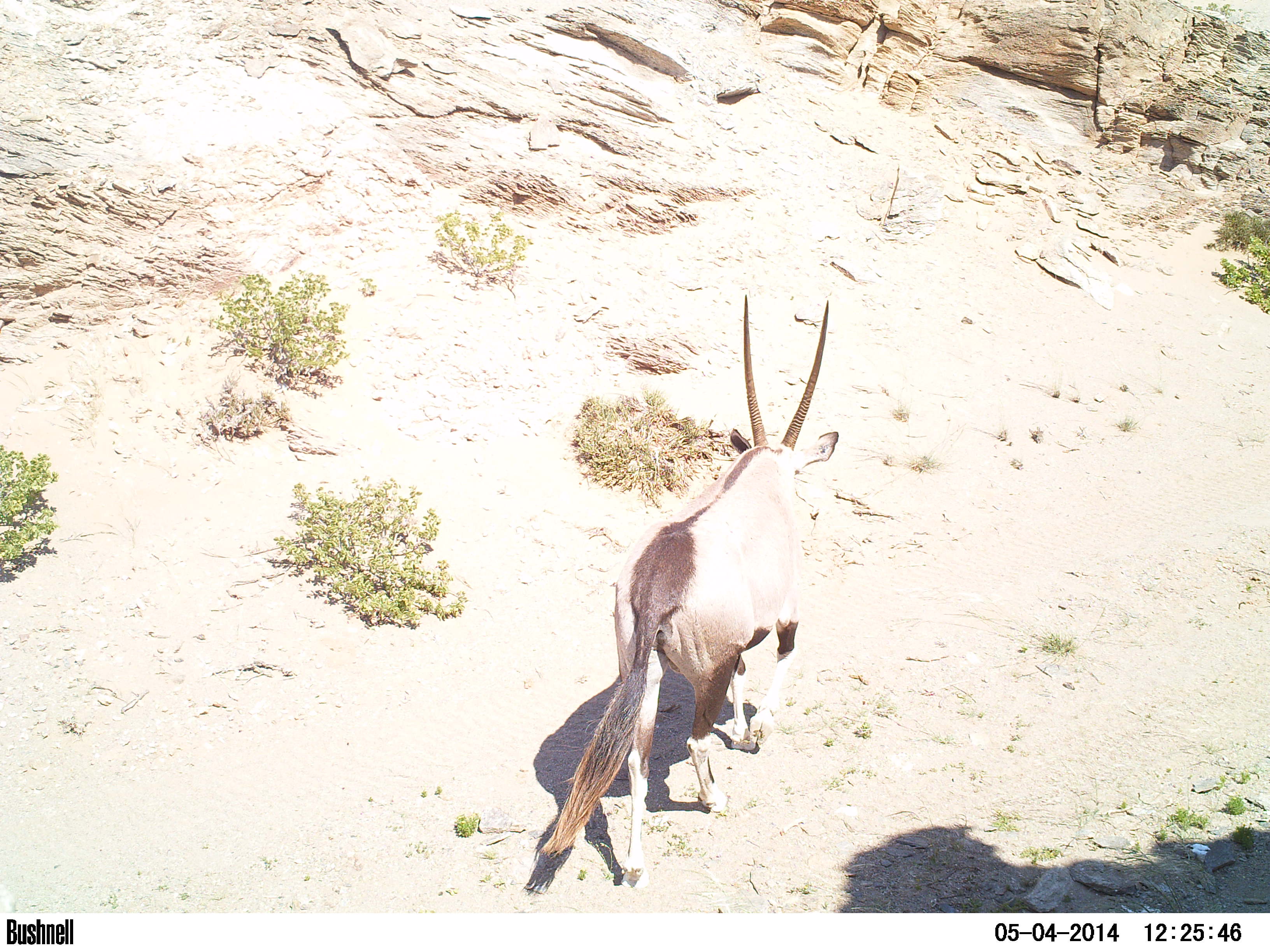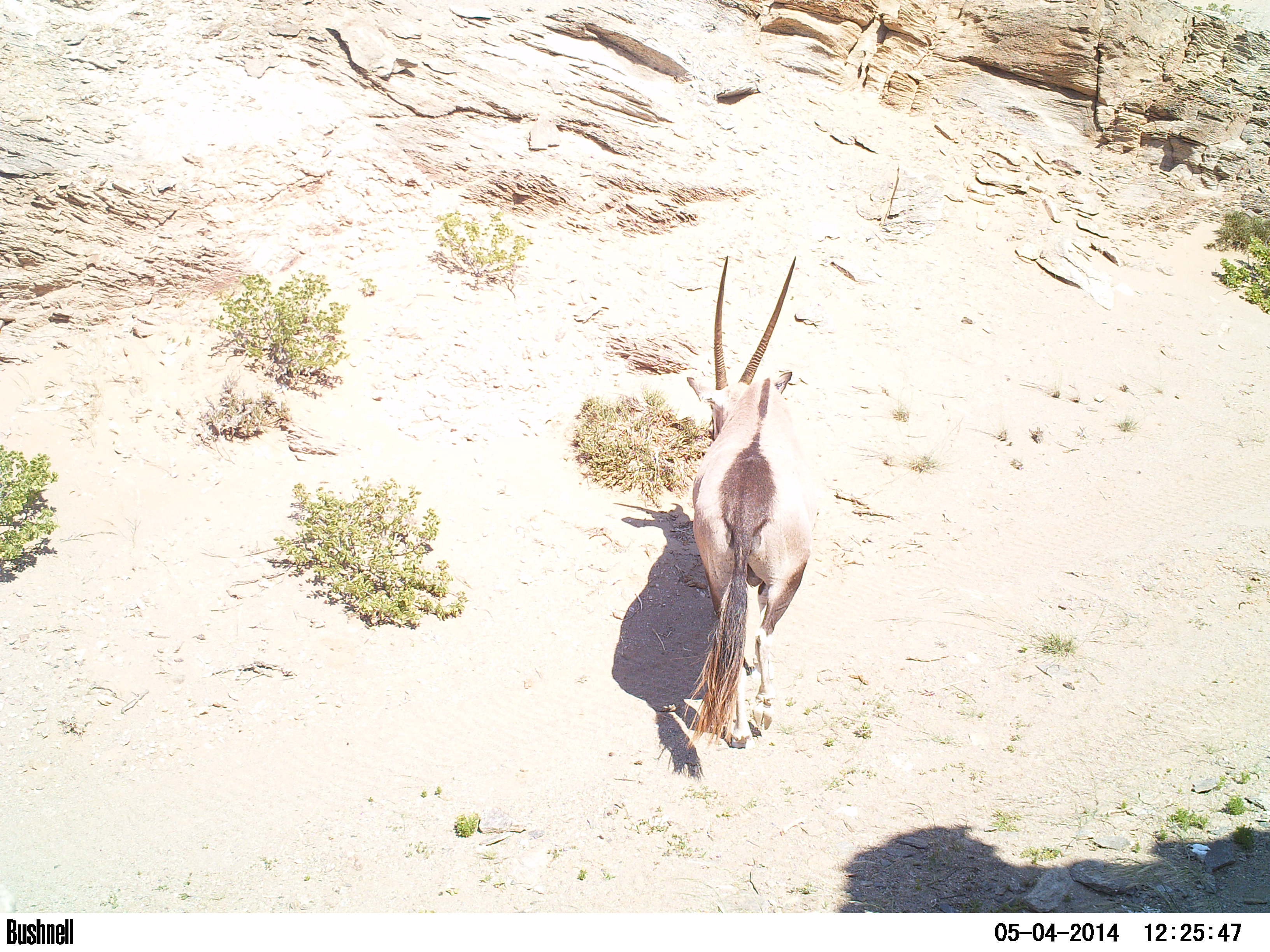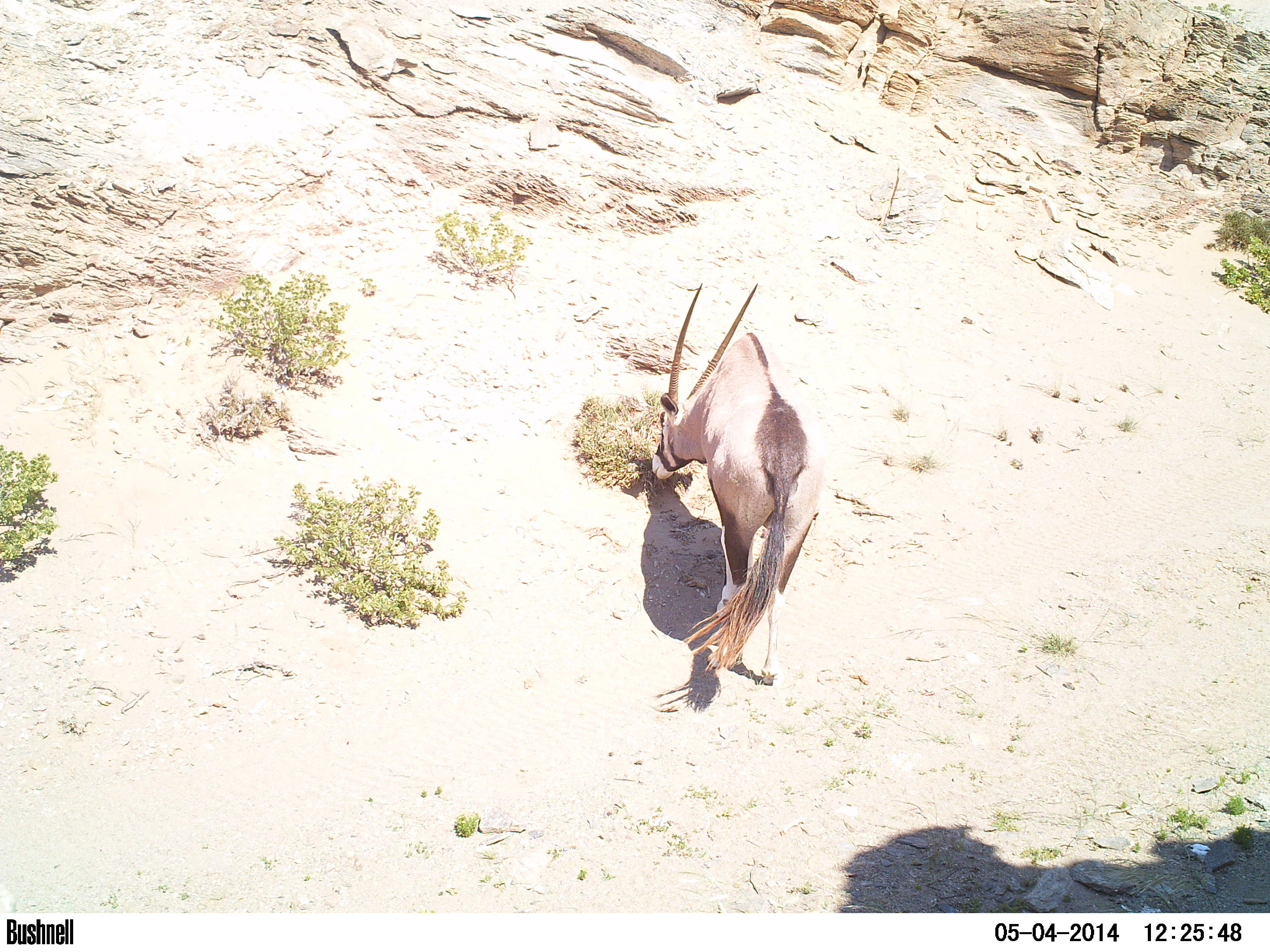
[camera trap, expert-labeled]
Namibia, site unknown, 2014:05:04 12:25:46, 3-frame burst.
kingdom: Animalia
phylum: Chordata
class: Mammalia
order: Artiodactyla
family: Bovidae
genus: Oryx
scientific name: Oryx gazella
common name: gemsbok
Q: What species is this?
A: Oryx gazella (gemsbok).